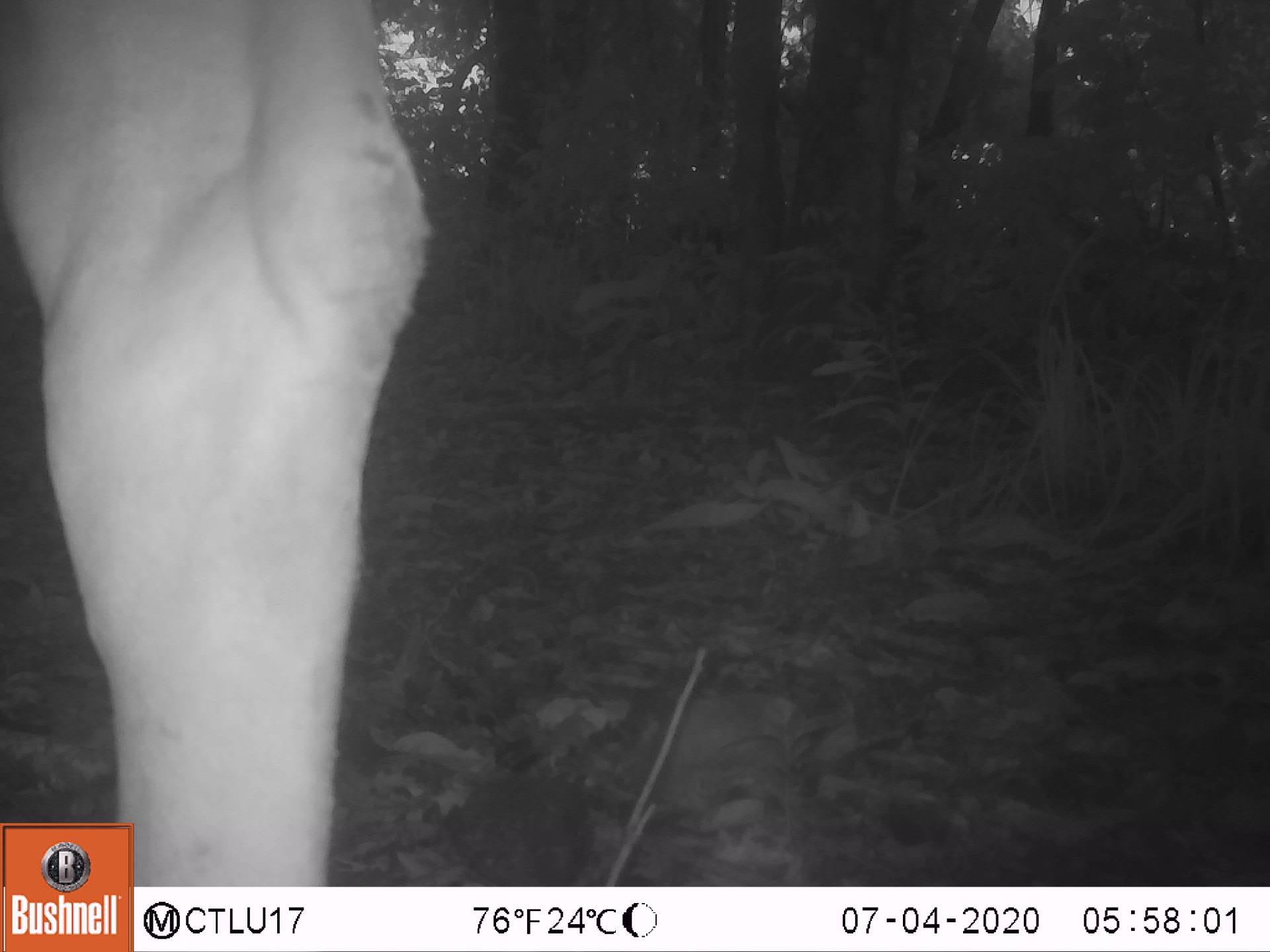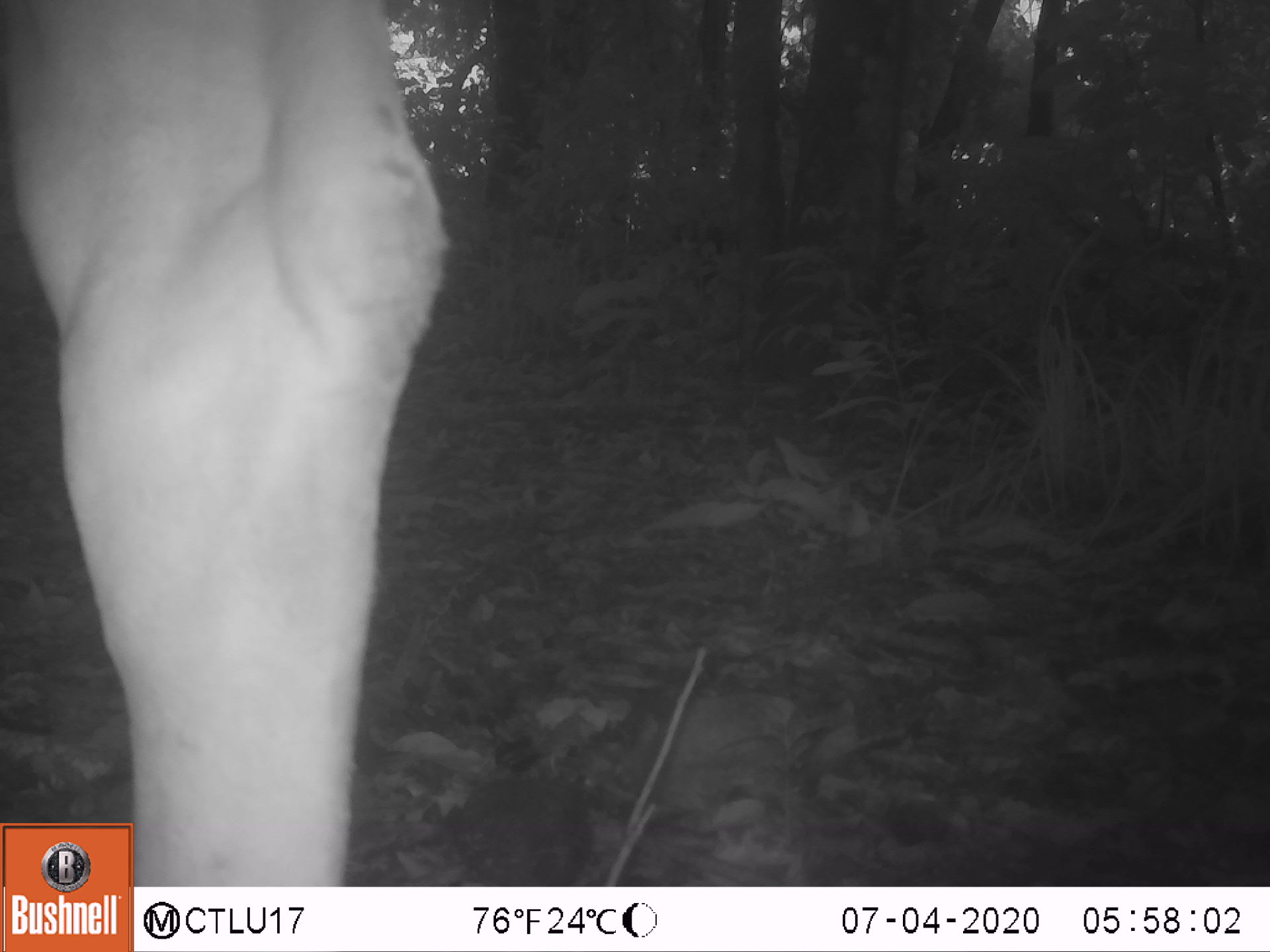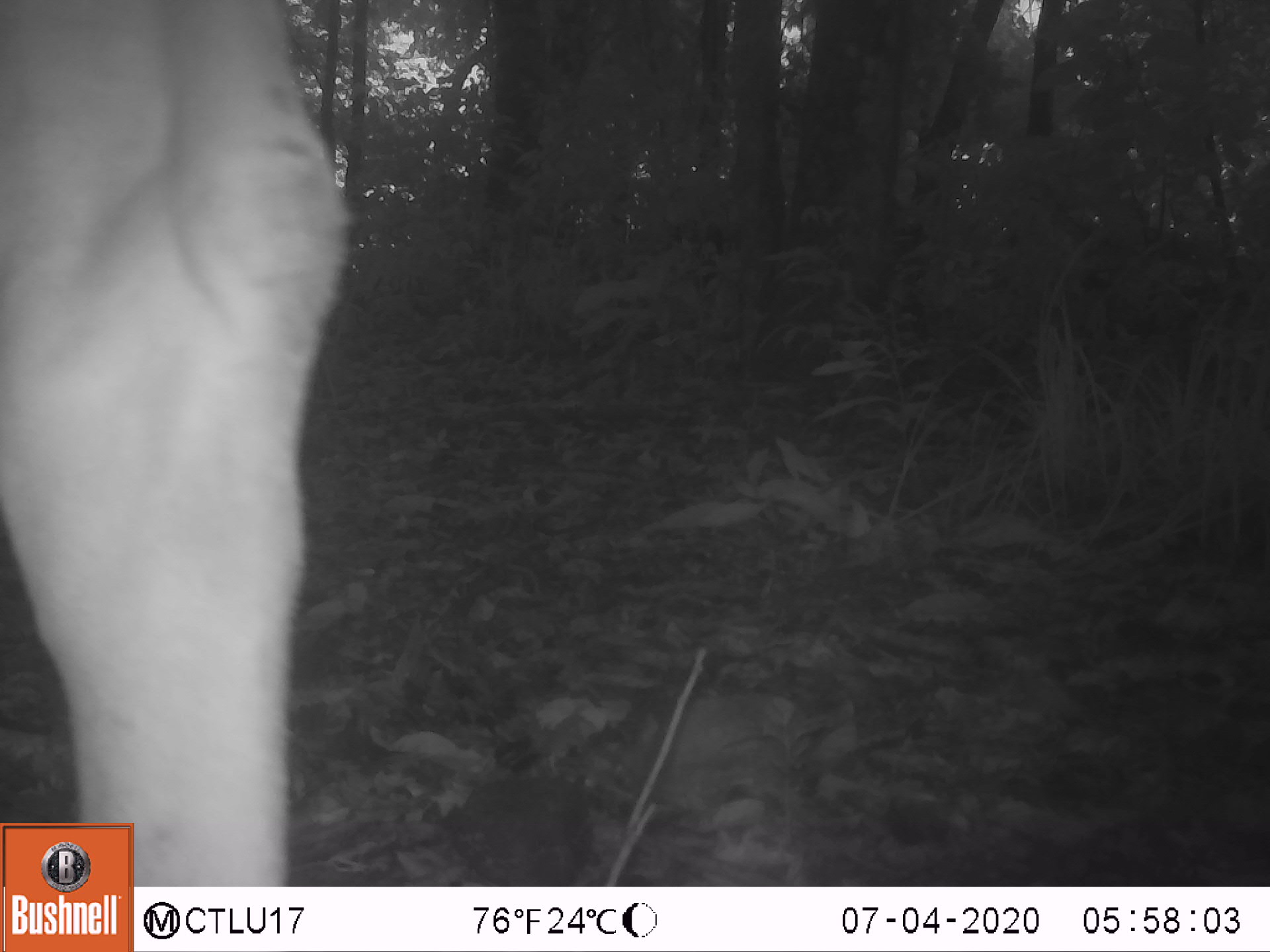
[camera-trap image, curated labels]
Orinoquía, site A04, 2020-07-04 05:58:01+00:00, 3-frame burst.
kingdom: Animalia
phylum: Chordata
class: Mammalia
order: Artiodactyla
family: Bovidae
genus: Bos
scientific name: Bos taurus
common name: cow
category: cattle